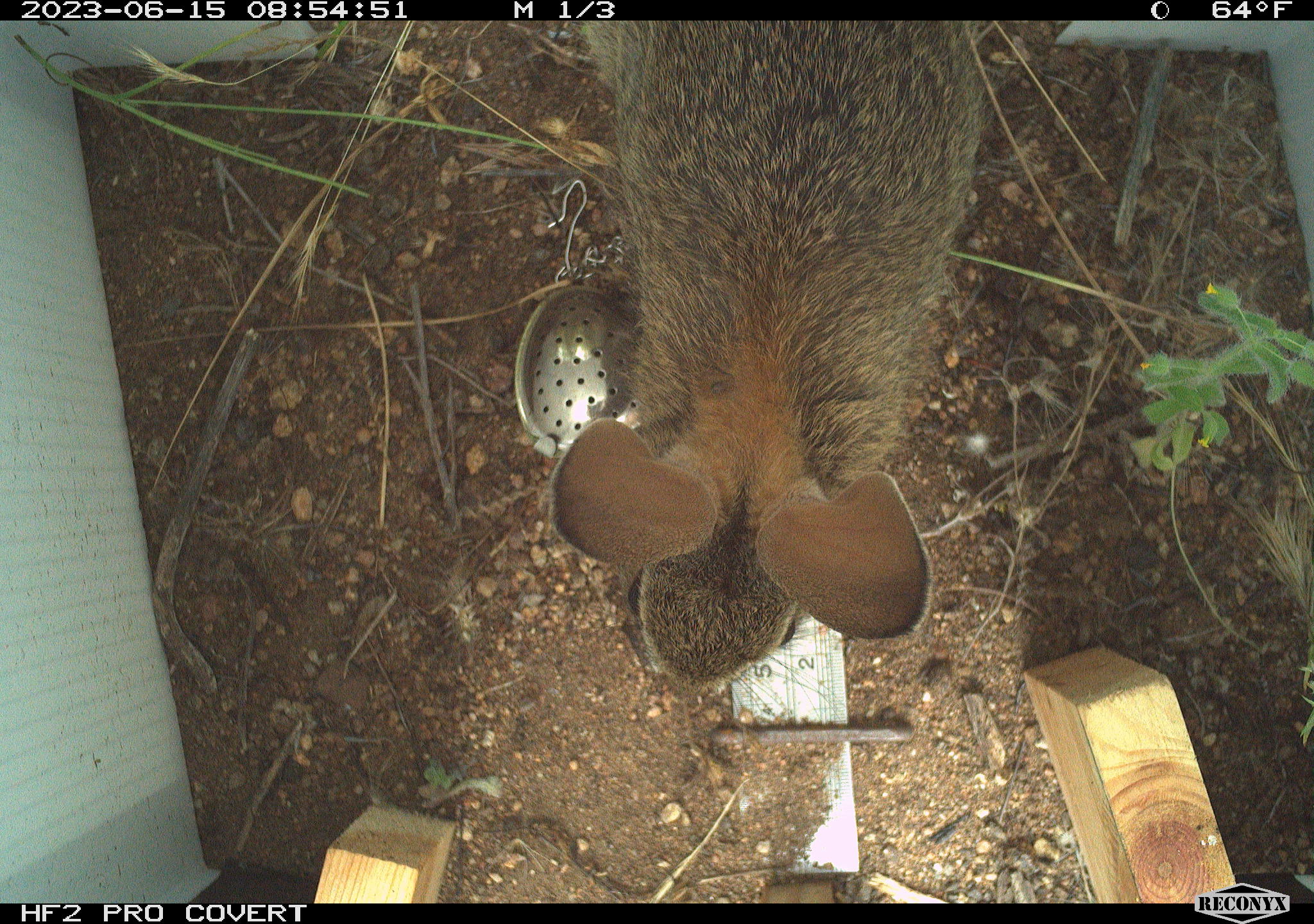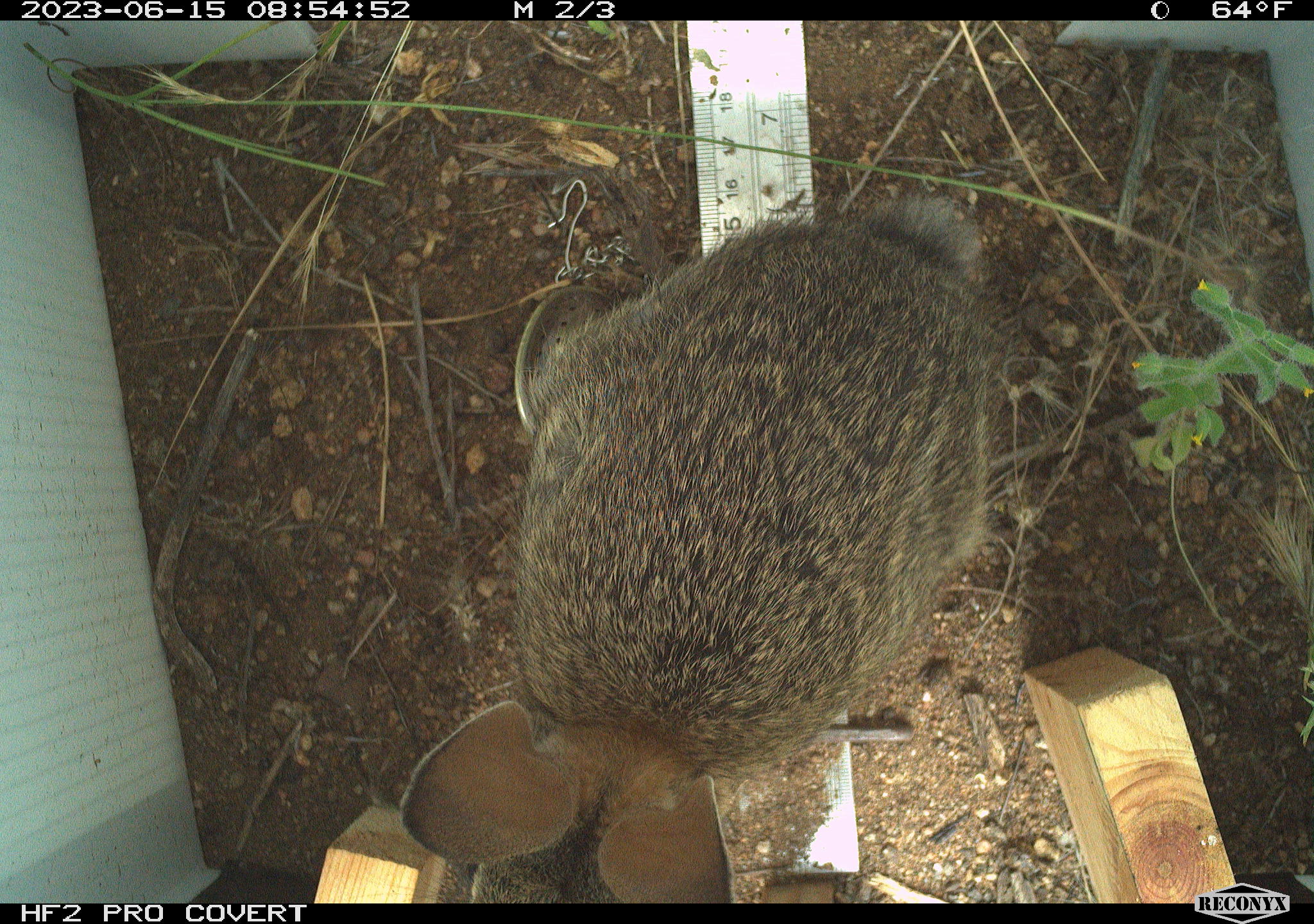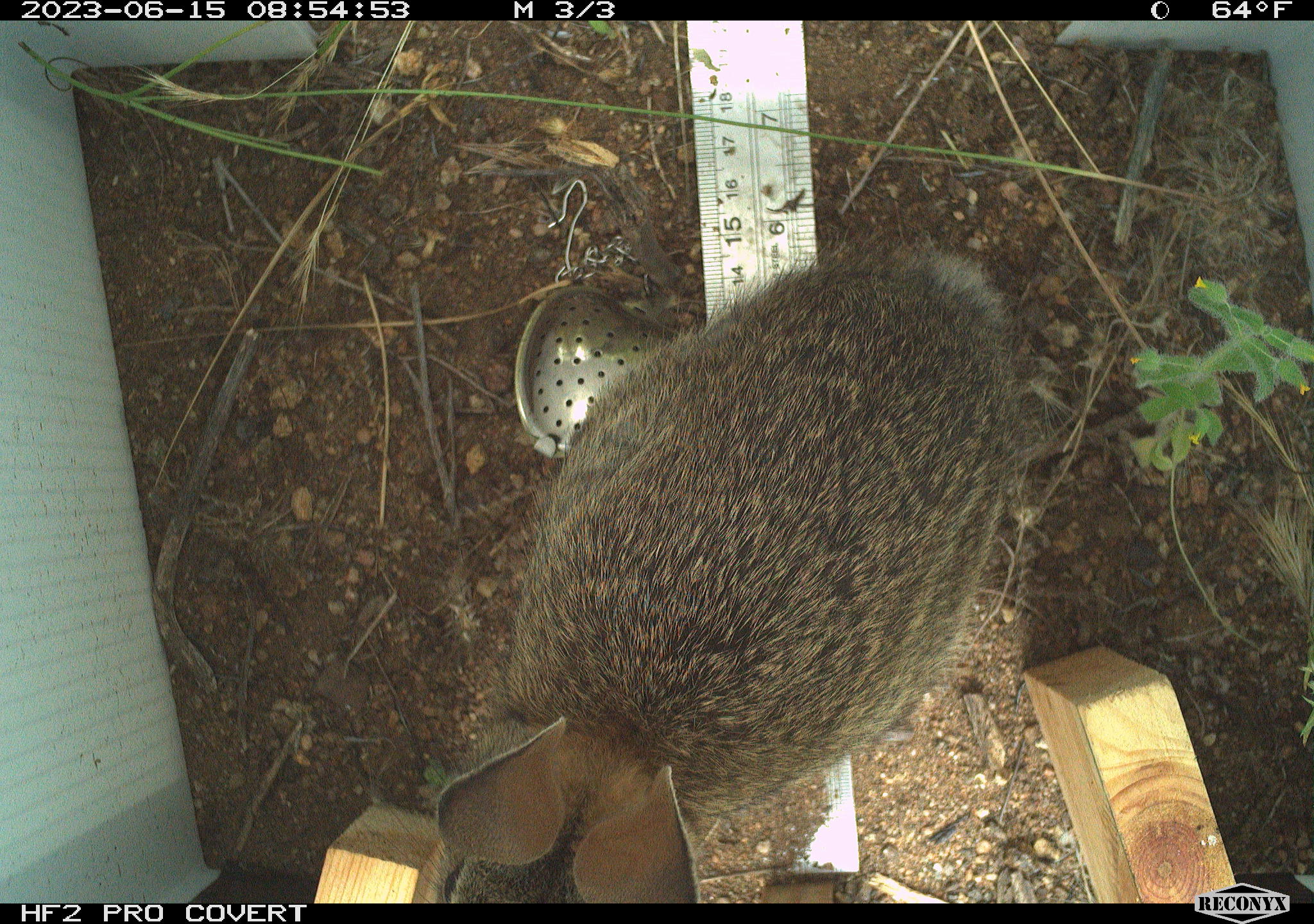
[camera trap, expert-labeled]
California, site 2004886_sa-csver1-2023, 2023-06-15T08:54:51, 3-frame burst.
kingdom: Animalia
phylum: Chordata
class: Mammalia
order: Lagomorpha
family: Leporidae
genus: Sylvilagus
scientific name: Sylvilagus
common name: cottontail rabbits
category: sylvilagus species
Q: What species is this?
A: Sylvilagus species (cottontail rabbits) (Sylvilagus).